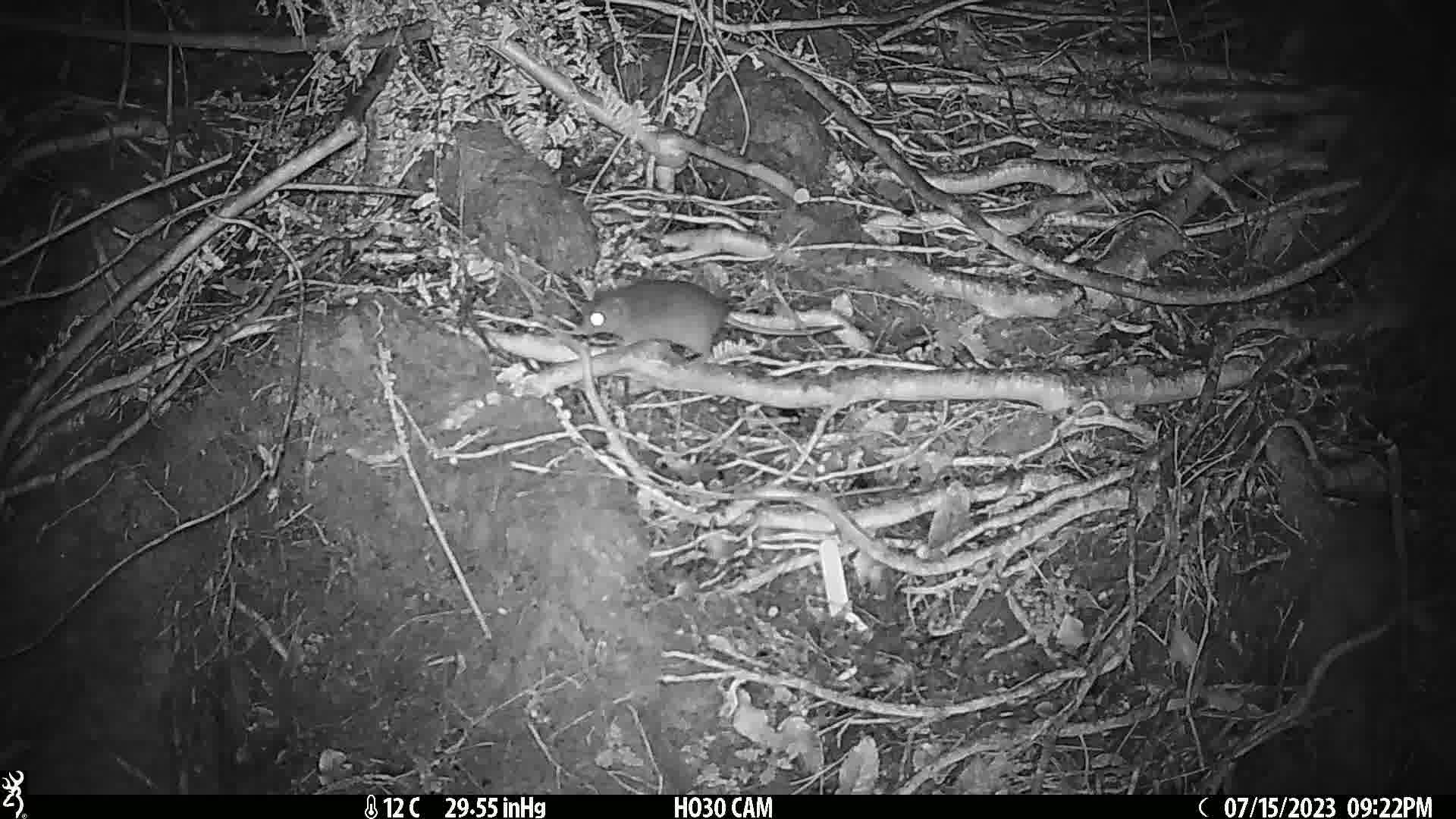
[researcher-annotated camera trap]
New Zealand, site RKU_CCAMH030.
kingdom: Animalia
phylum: Chordata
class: Mammalia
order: Rodentia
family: Muridae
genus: Rattus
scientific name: Rattus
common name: rat